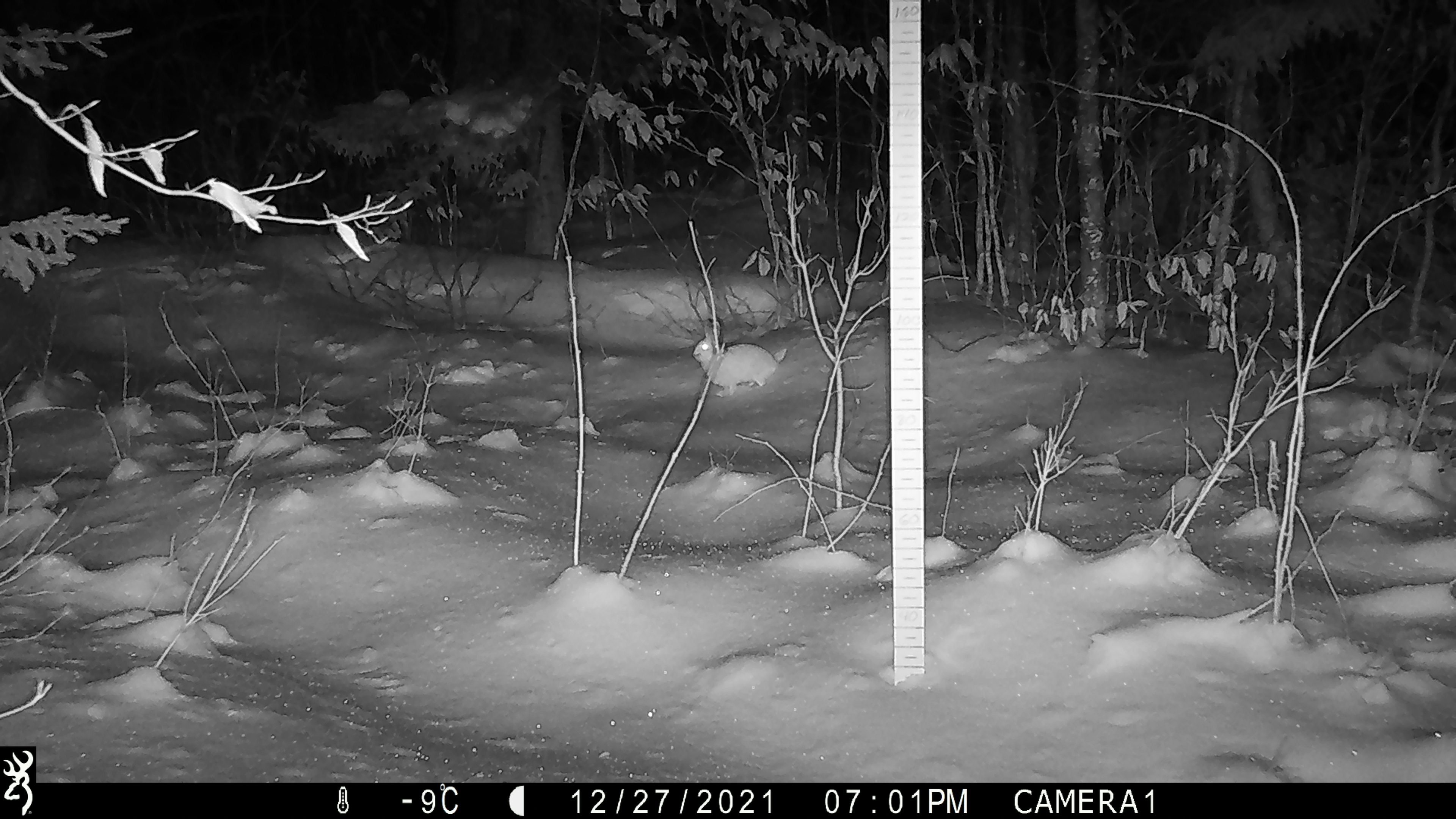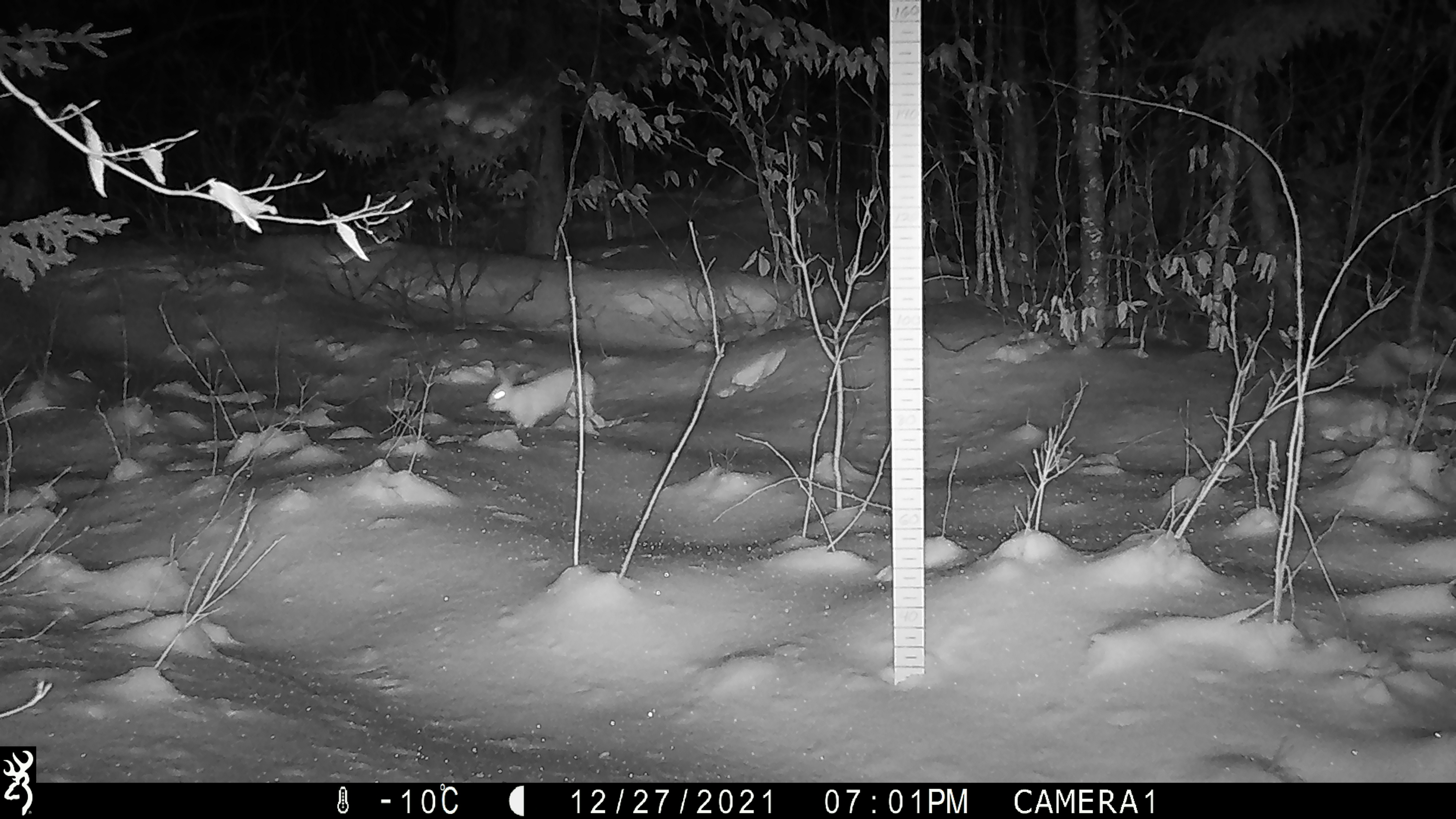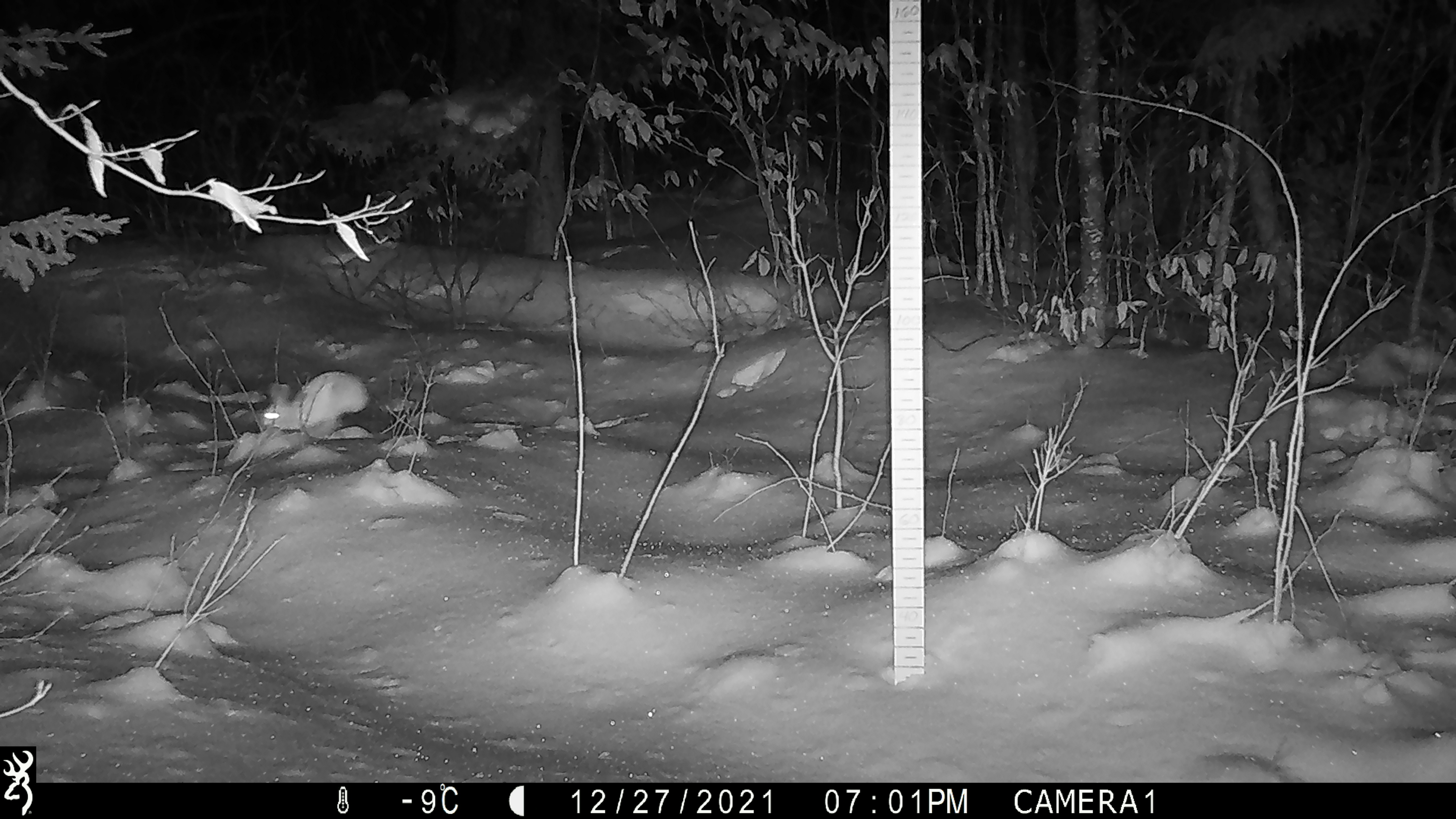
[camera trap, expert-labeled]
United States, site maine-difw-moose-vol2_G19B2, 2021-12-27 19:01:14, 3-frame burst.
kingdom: Animalia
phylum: Chordata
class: Mammalia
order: Lagomorpha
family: Leporidae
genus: Lepus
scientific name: Lepus americanus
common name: snowshoe hare